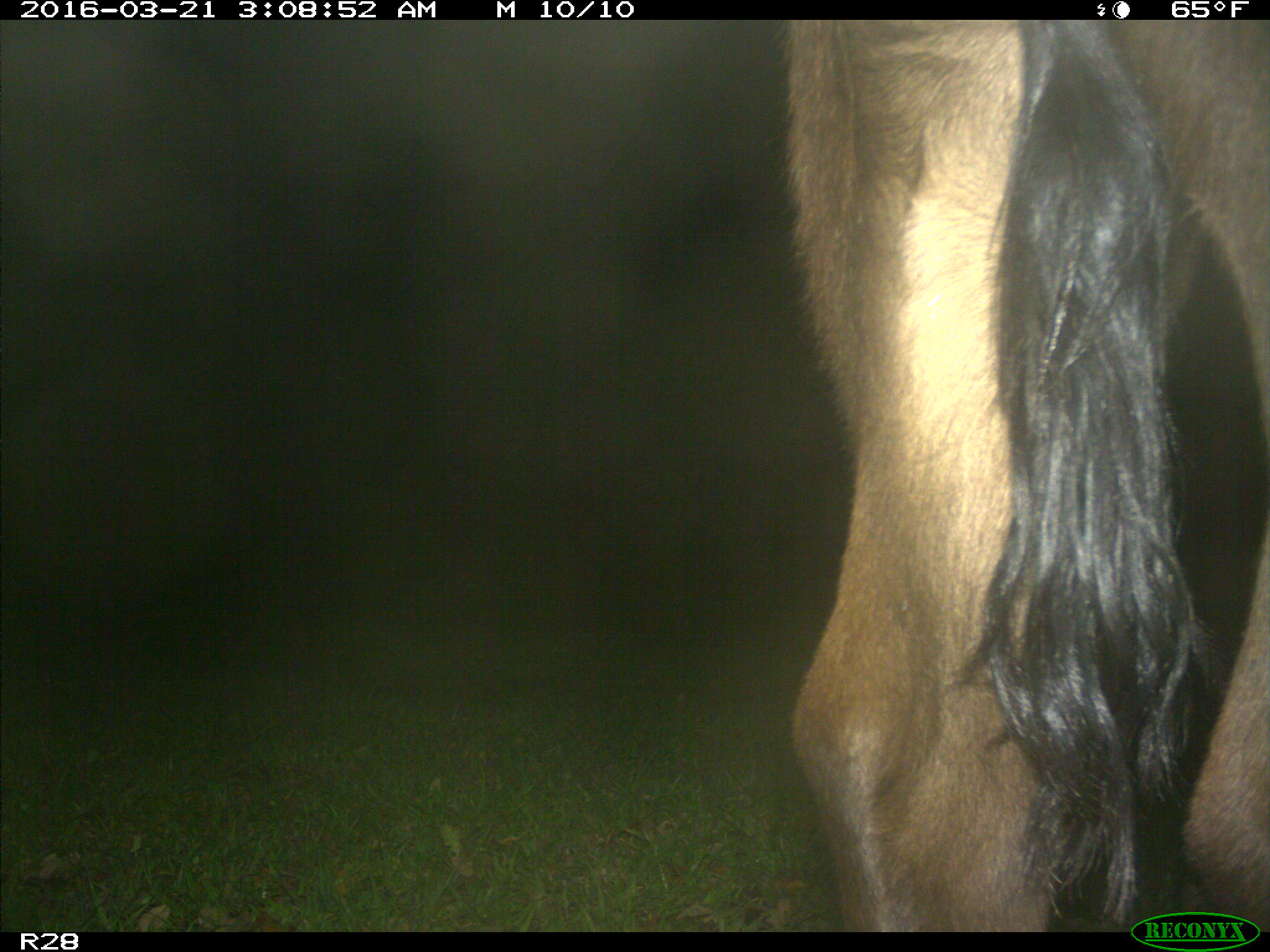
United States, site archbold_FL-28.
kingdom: Animalia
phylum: Chordata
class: Mammalia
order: Artiodactyla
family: Bovidae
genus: Bos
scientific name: Bos taurus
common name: domestic cow